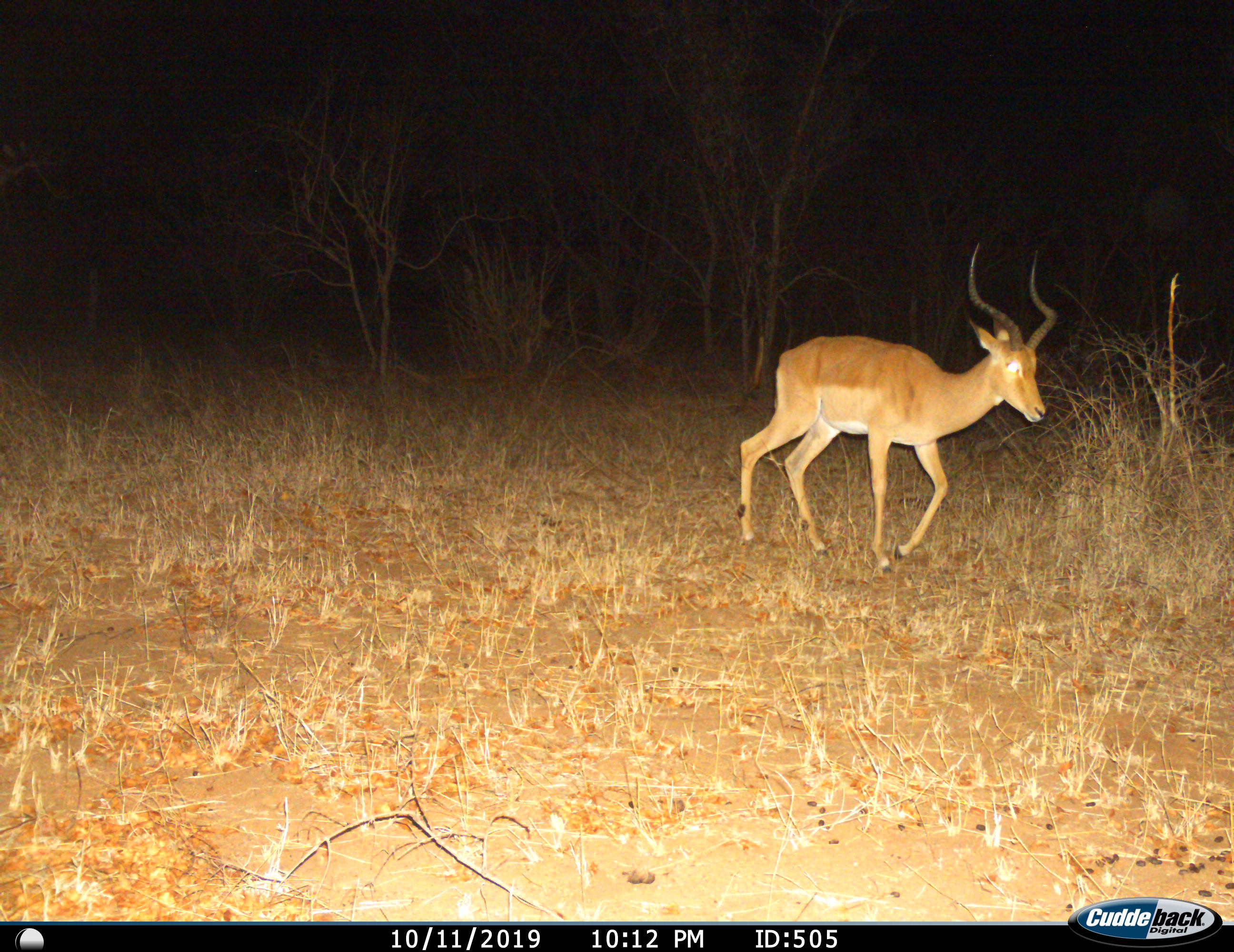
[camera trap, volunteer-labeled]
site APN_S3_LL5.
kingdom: Animalia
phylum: Chordata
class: Mammalia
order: Artiodactyla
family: Bovidae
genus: Aepyceros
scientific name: Aepyceros melampus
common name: impala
Impala (Aepyceros melampus), count 1. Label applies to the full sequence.